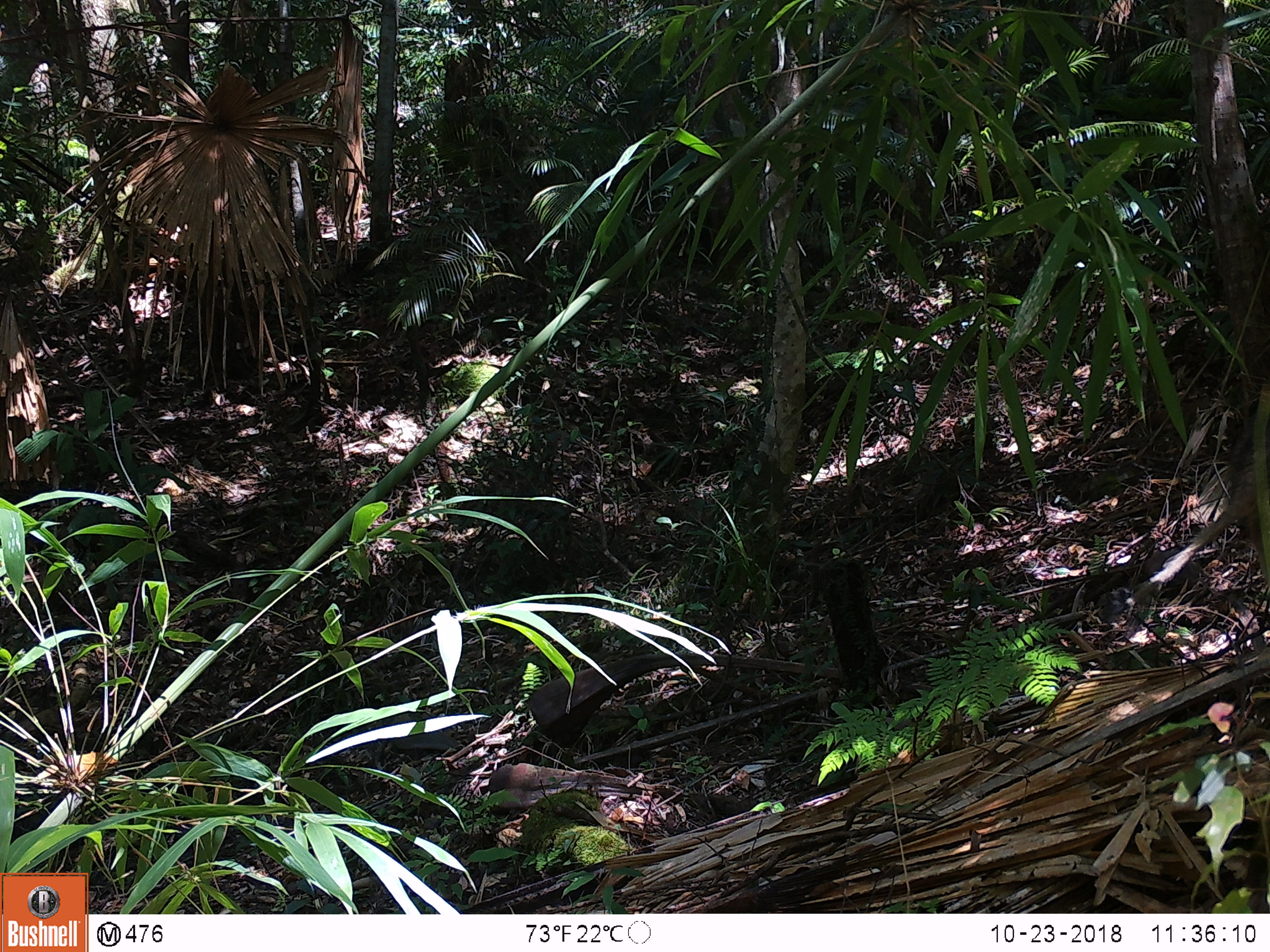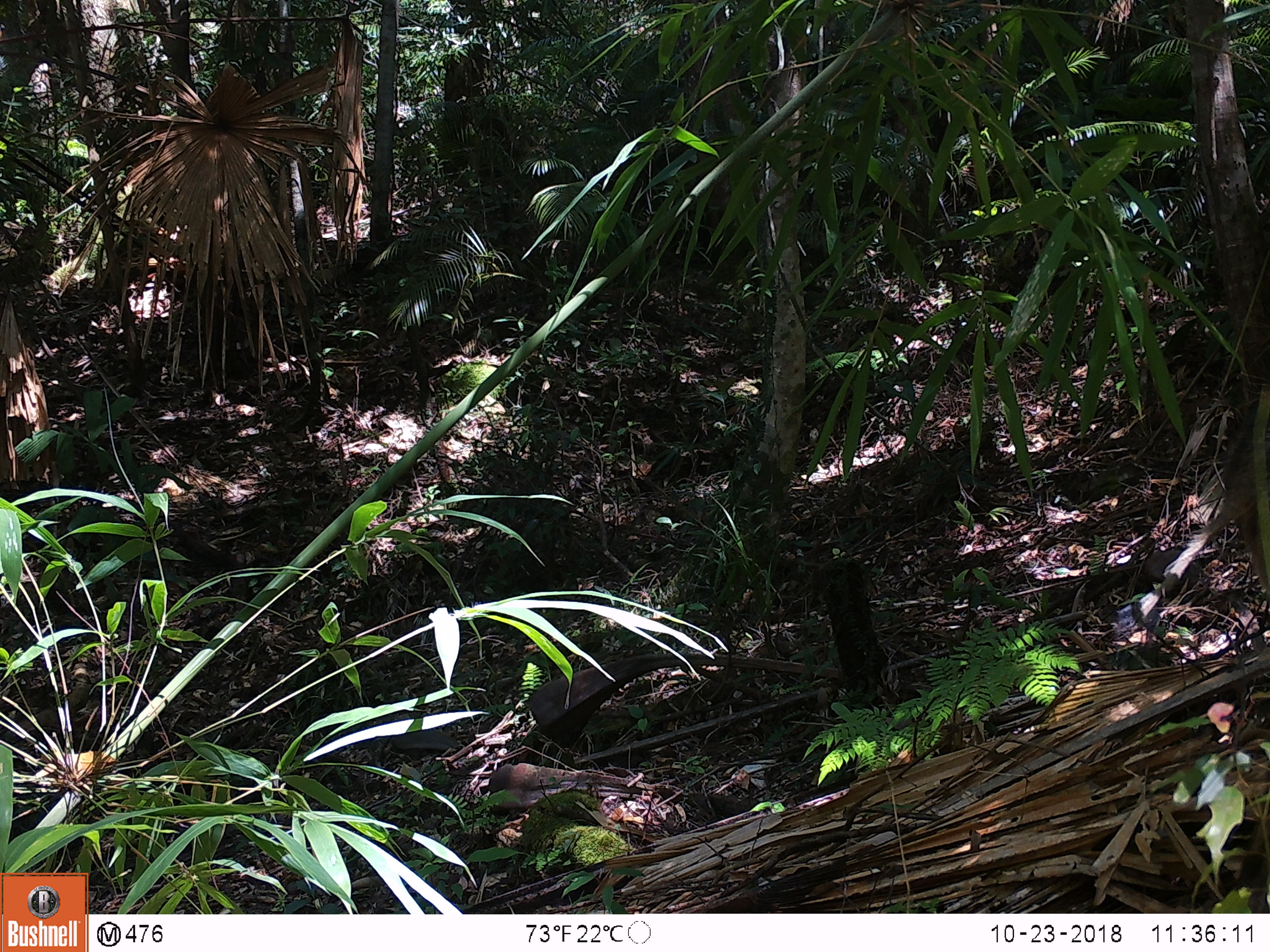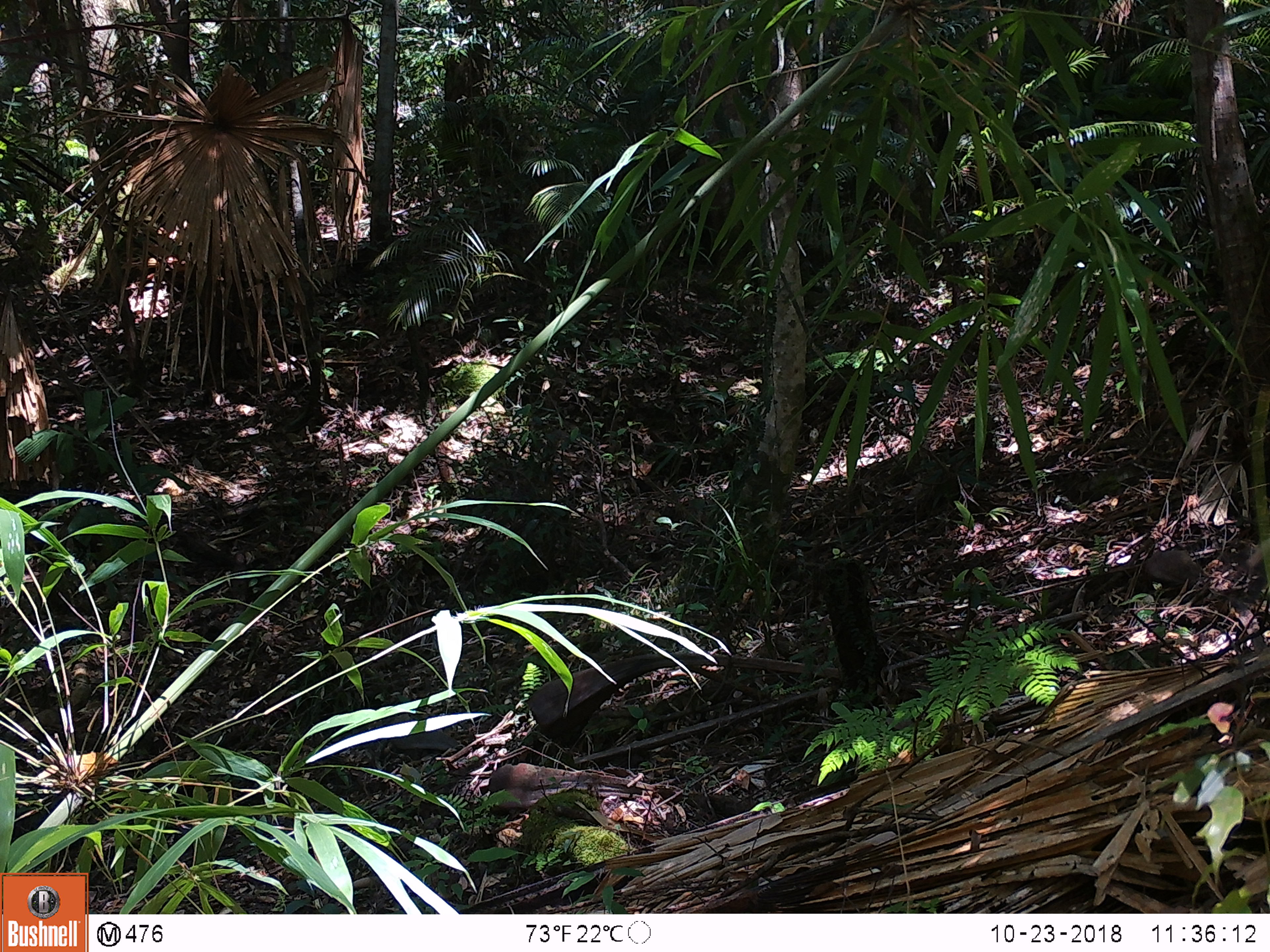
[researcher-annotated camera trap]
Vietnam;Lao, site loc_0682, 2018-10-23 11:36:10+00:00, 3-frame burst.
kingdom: Animalia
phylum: Chordata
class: Mammalia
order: Artiodactyla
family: Suidae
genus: Sus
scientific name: Sus scrofa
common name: eurasian wild pig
Eurasian wild pig (Sus scrofa). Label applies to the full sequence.